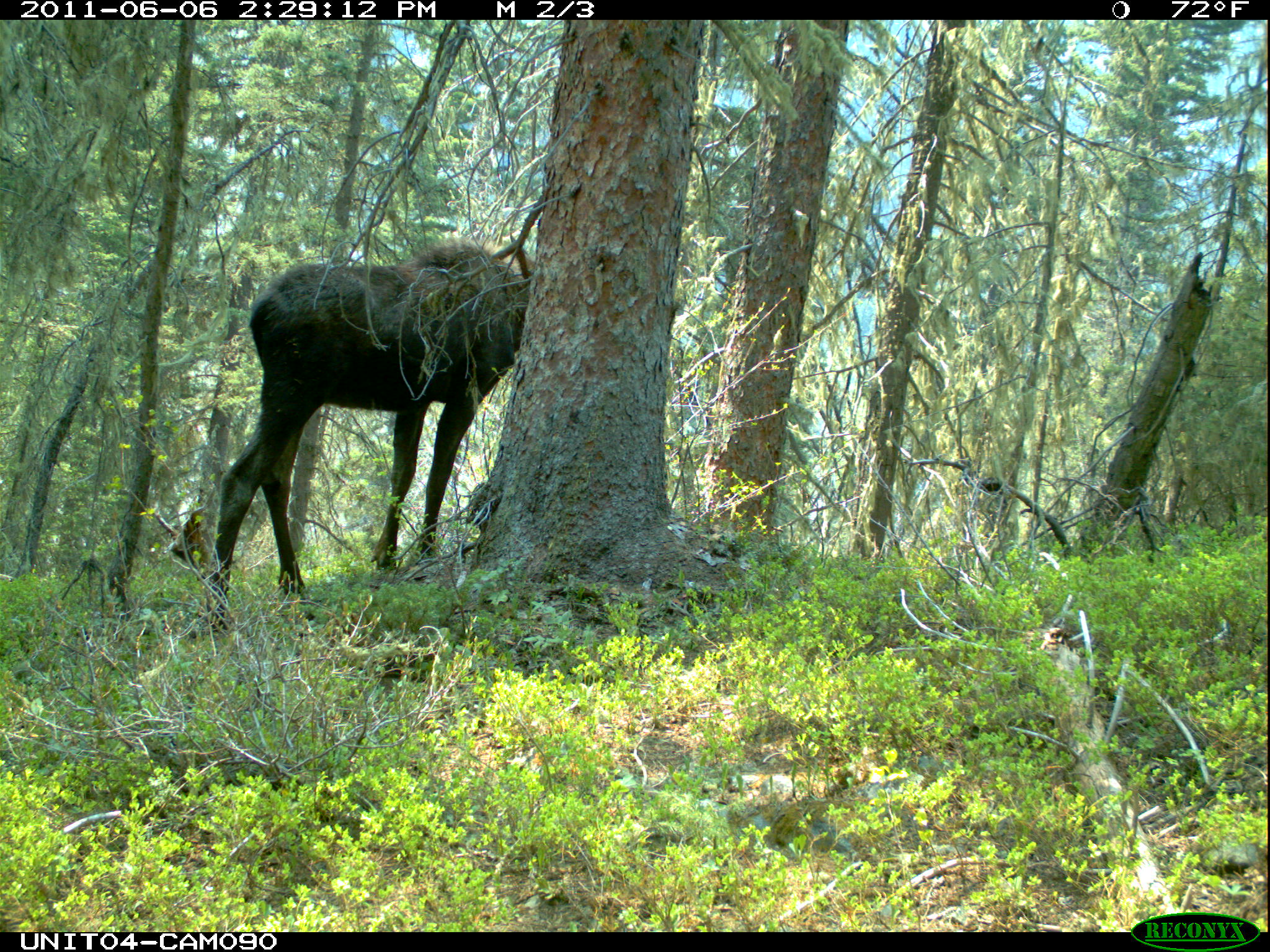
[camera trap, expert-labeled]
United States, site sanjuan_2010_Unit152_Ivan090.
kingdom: Animalia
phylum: Chordata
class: Mammalia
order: Artiodactyla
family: Cervidae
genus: Alces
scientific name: Alces alces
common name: moose